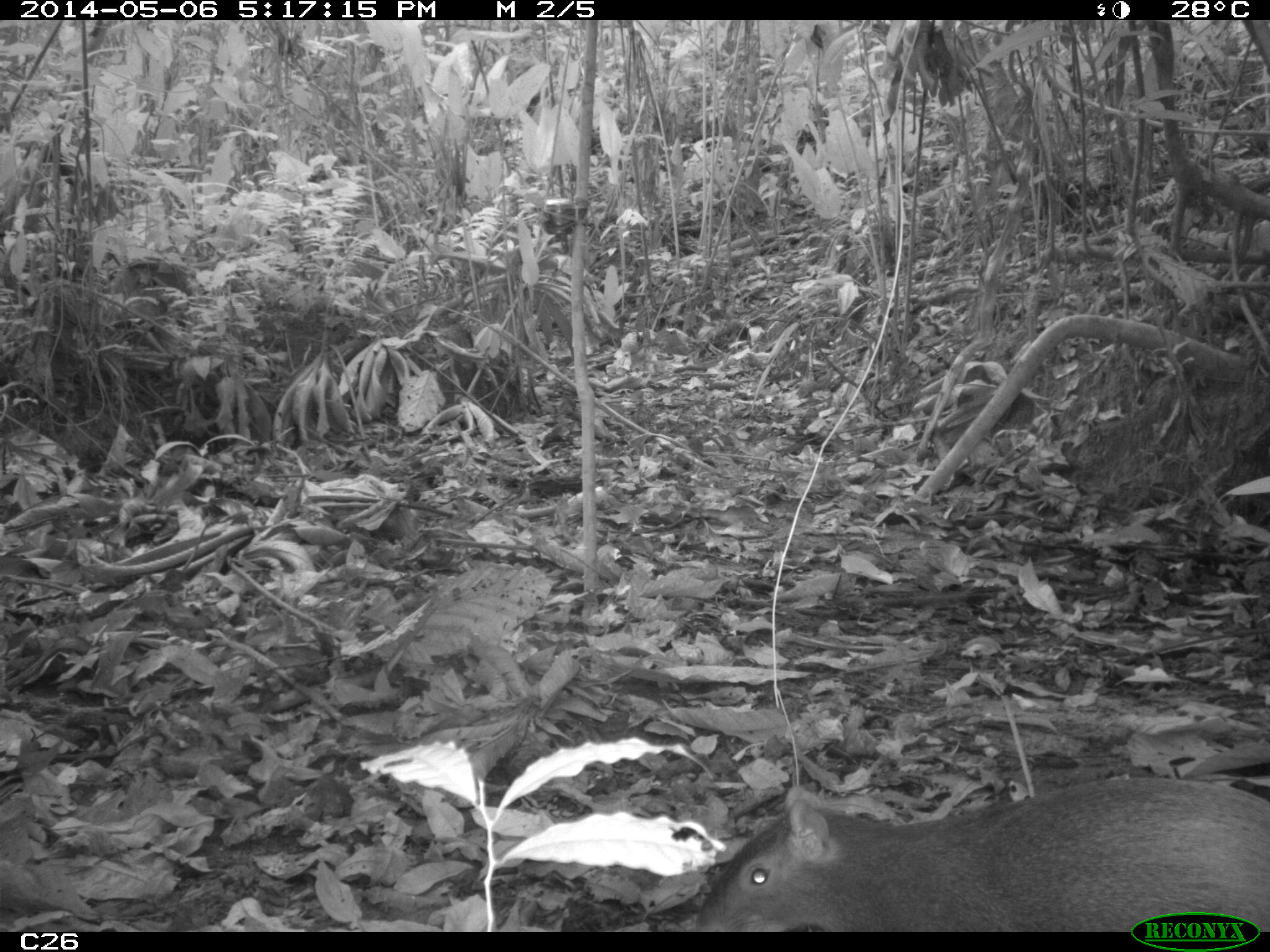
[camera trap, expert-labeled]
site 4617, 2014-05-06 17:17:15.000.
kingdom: Animalia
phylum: Chordata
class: Mammalia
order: Rodentia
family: Dasyproctidae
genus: Dasyprocta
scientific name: Dasyprocta leporina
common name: red-rumped agouti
Dasyprocta leporina (red-rumped agouti), count 1, age adult, sex female.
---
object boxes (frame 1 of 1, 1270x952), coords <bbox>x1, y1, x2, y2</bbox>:
dasyprocta leporina: <bbox>691, 774, 1270, 932</bbox>